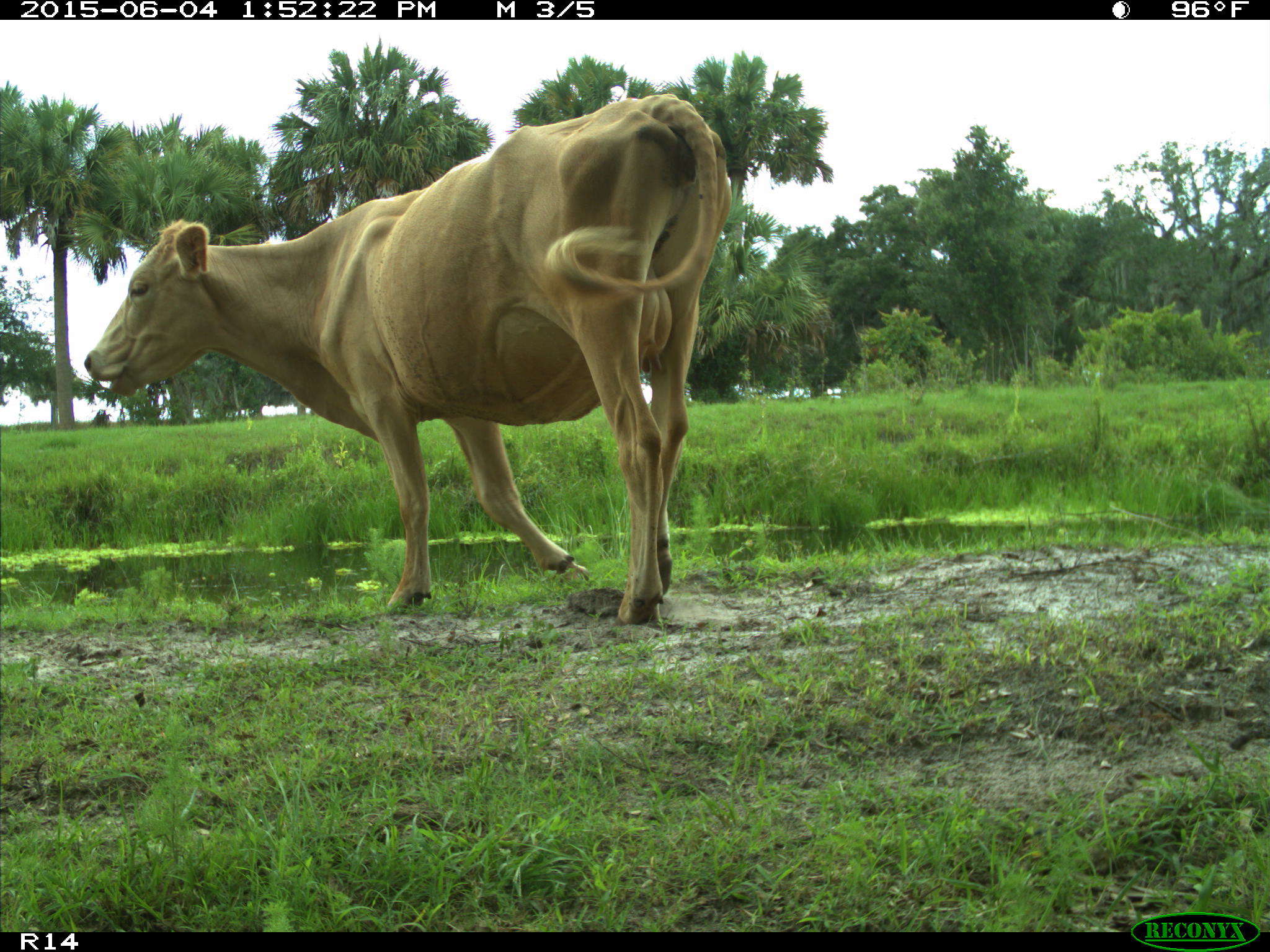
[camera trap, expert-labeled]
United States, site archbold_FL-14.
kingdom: Animalia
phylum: Chordata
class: Mammalia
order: Artiodactyla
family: Bovidae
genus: Bos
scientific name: Bos taurus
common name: domestic cow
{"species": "Bos taurus (domestic cow)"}